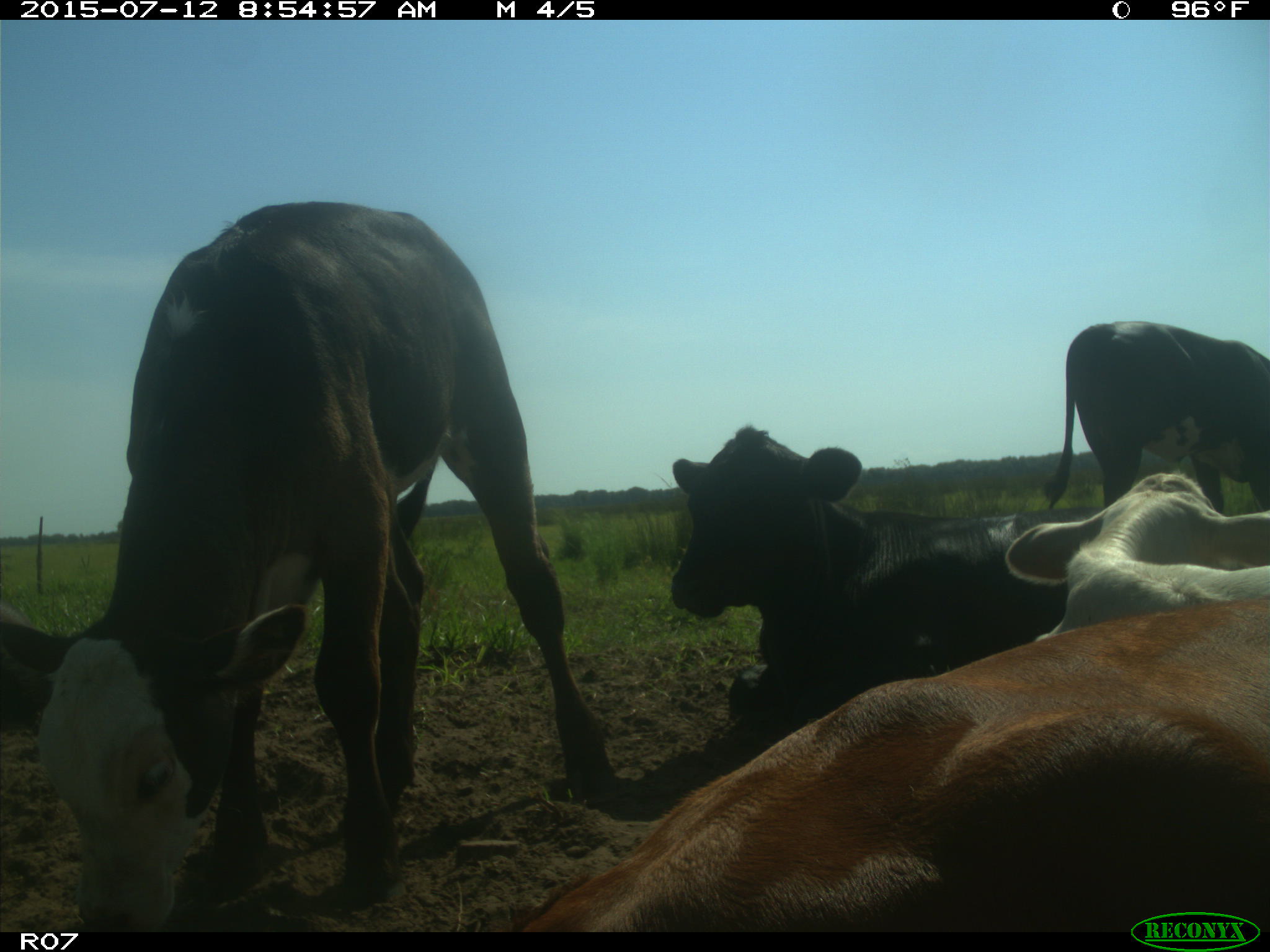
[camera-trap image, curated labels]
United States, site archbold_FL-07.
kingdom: Animalia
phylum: Chordata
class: Mammalia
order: Artiodactyla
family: Bovidae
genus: Bos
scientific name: Bos taurus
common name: domestic cow